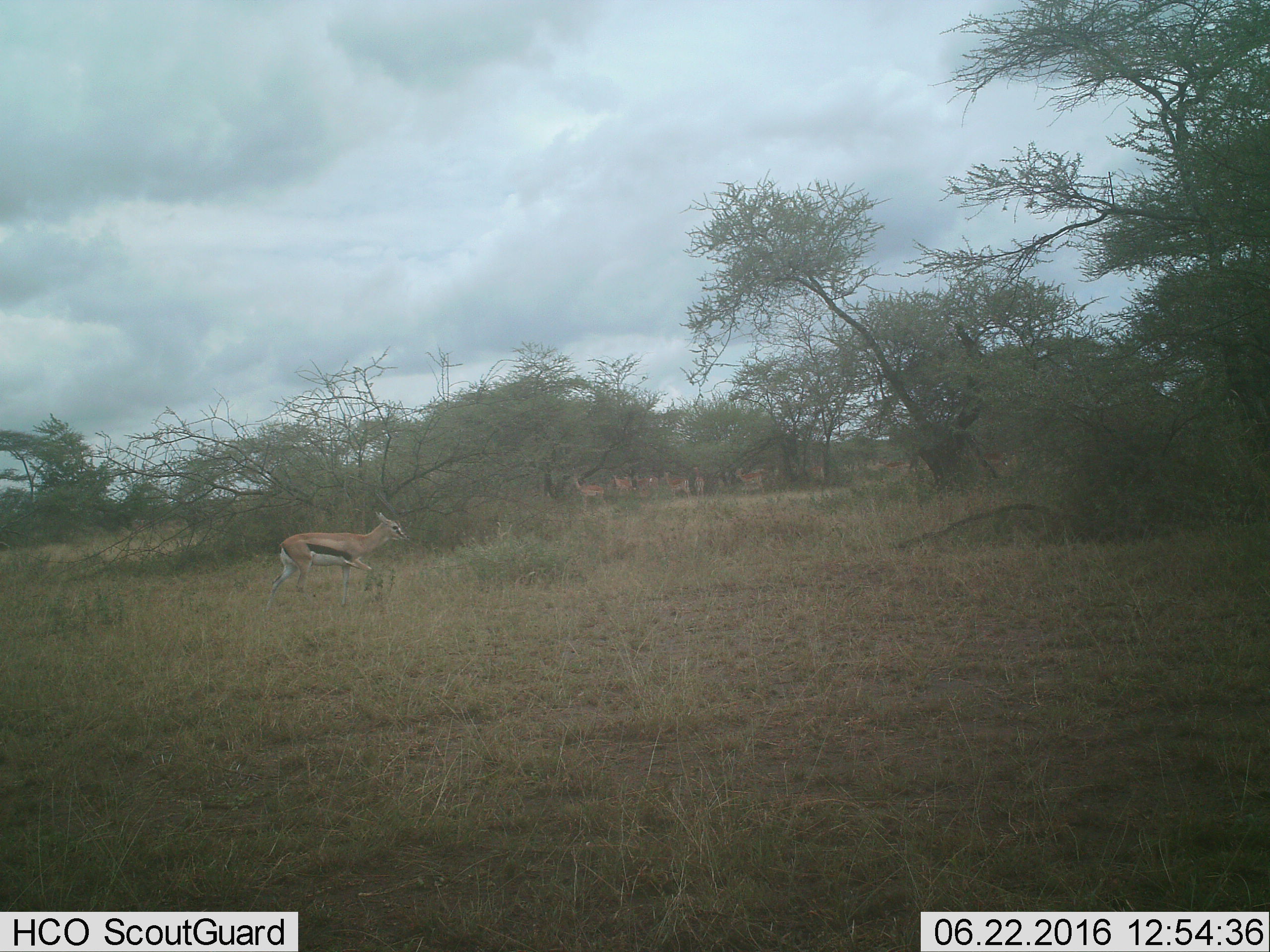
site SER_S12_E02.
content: unidentified animal